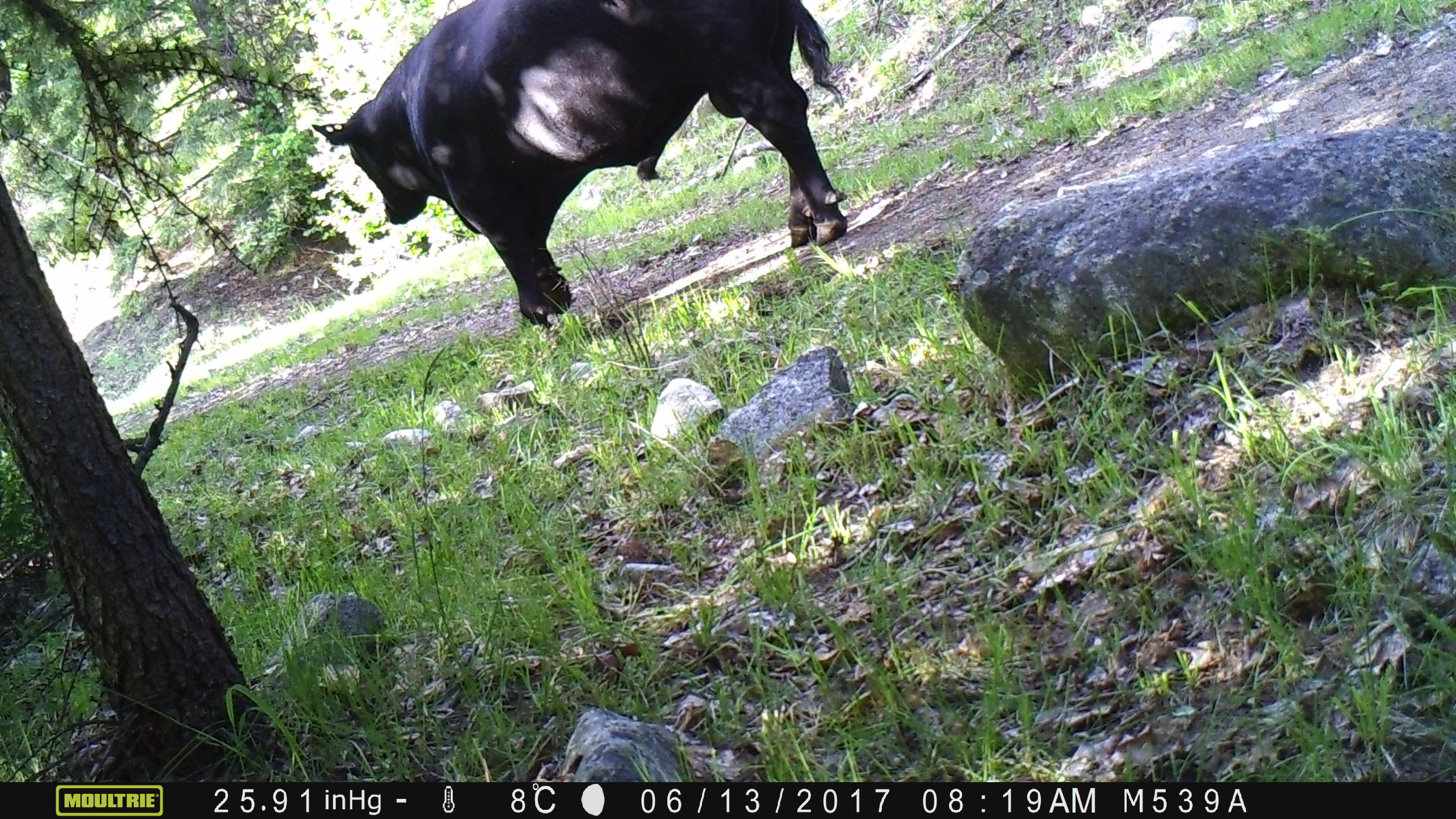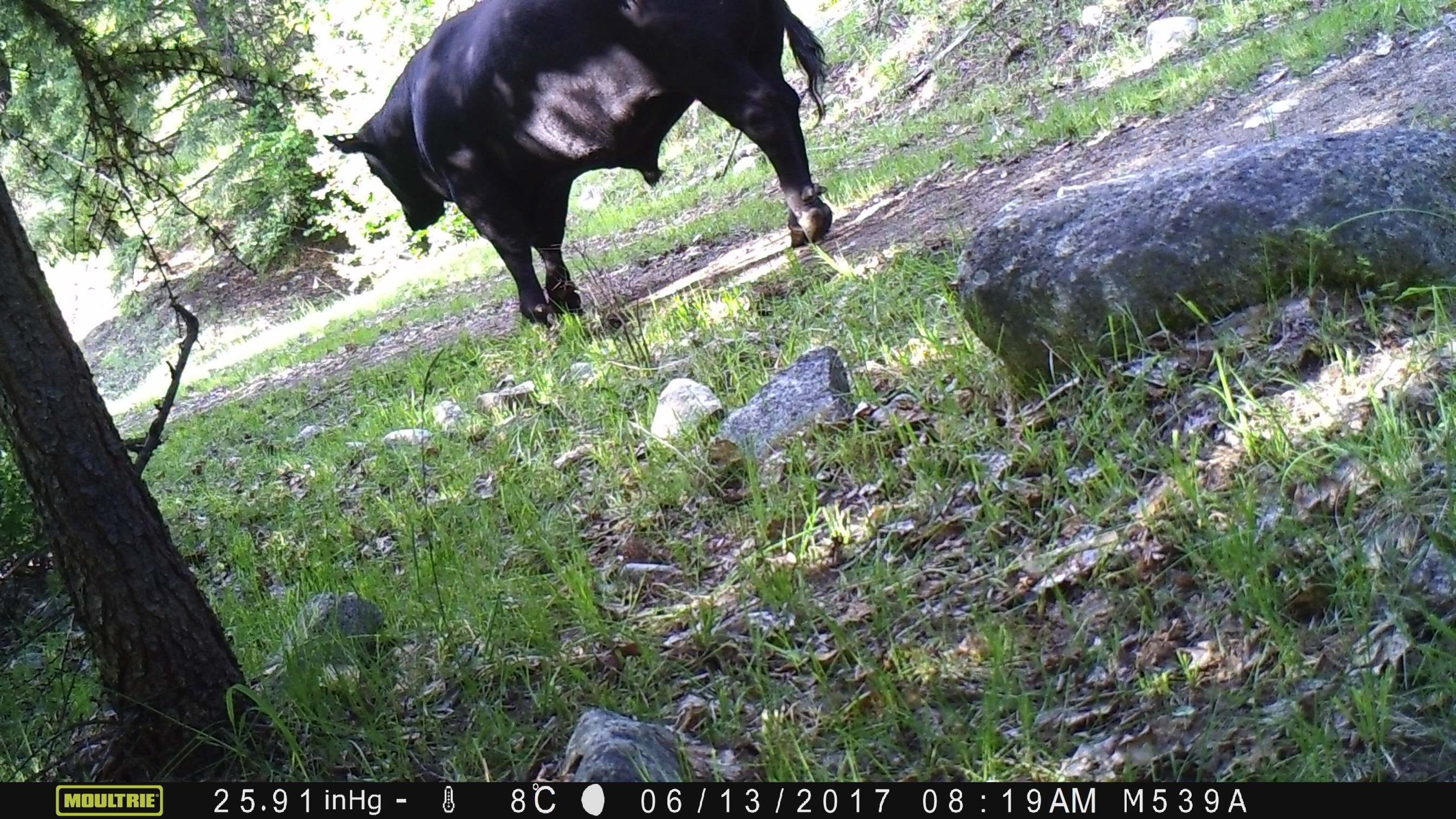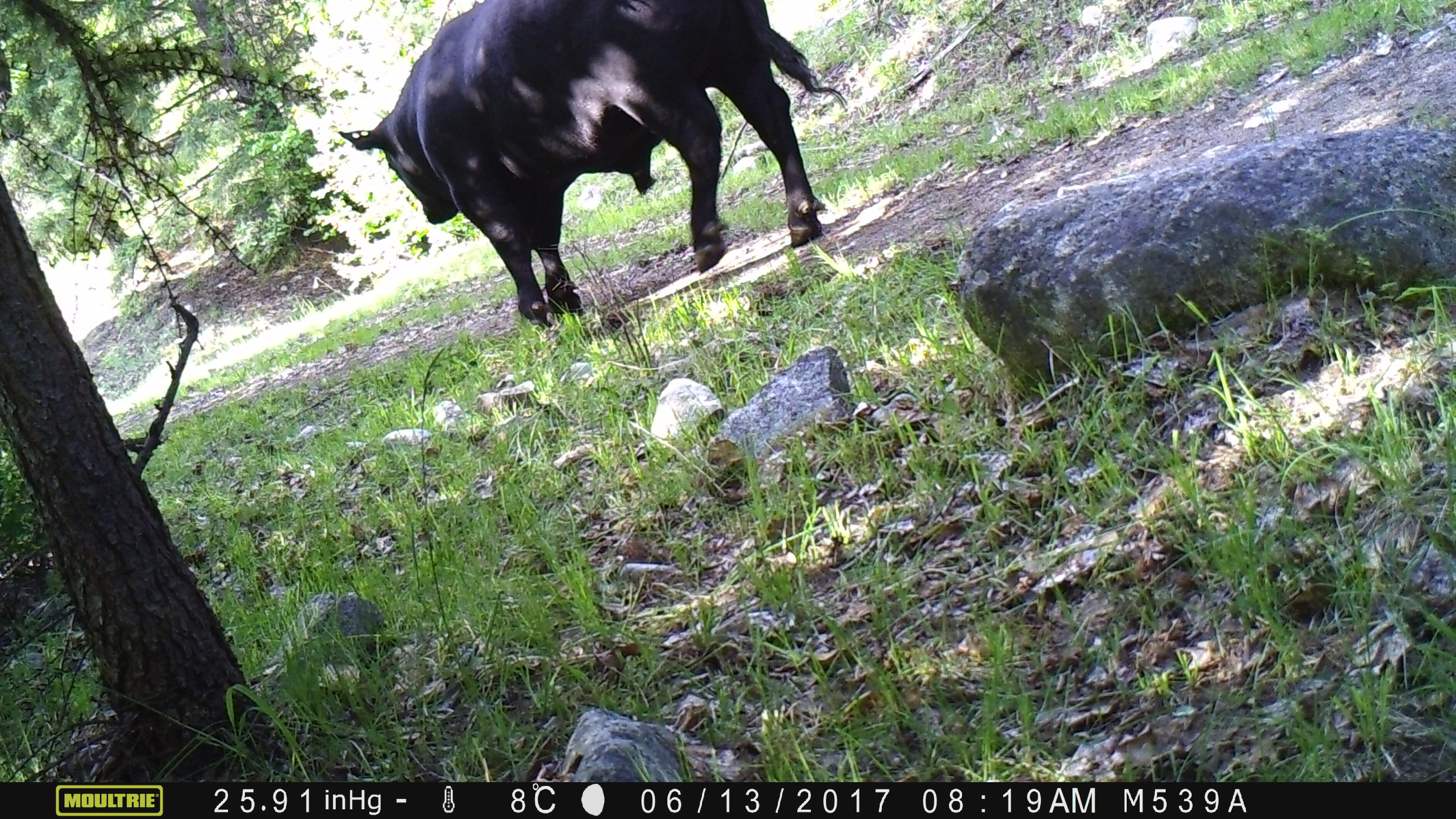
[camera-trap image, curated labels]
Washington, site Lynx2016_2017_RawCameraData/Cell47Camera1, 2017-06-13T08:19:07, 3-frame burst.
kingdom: Animalia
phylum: Chordata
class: Mammalia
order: Artiodactyla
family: Bovidae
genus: Bos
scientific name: Bos taurus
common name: domestic cattle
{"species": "domestic cattle (Bos taurus)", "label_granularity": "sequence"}